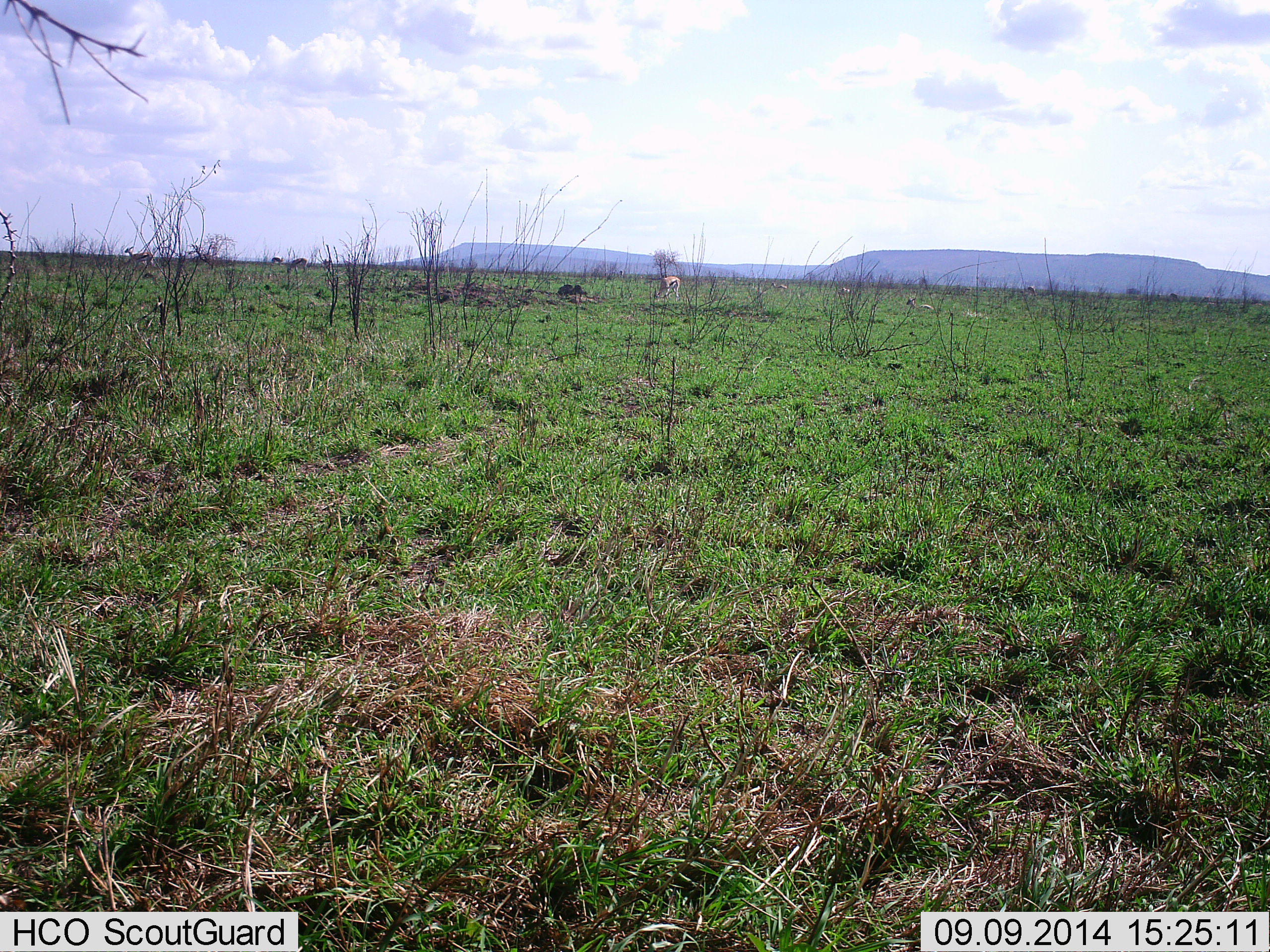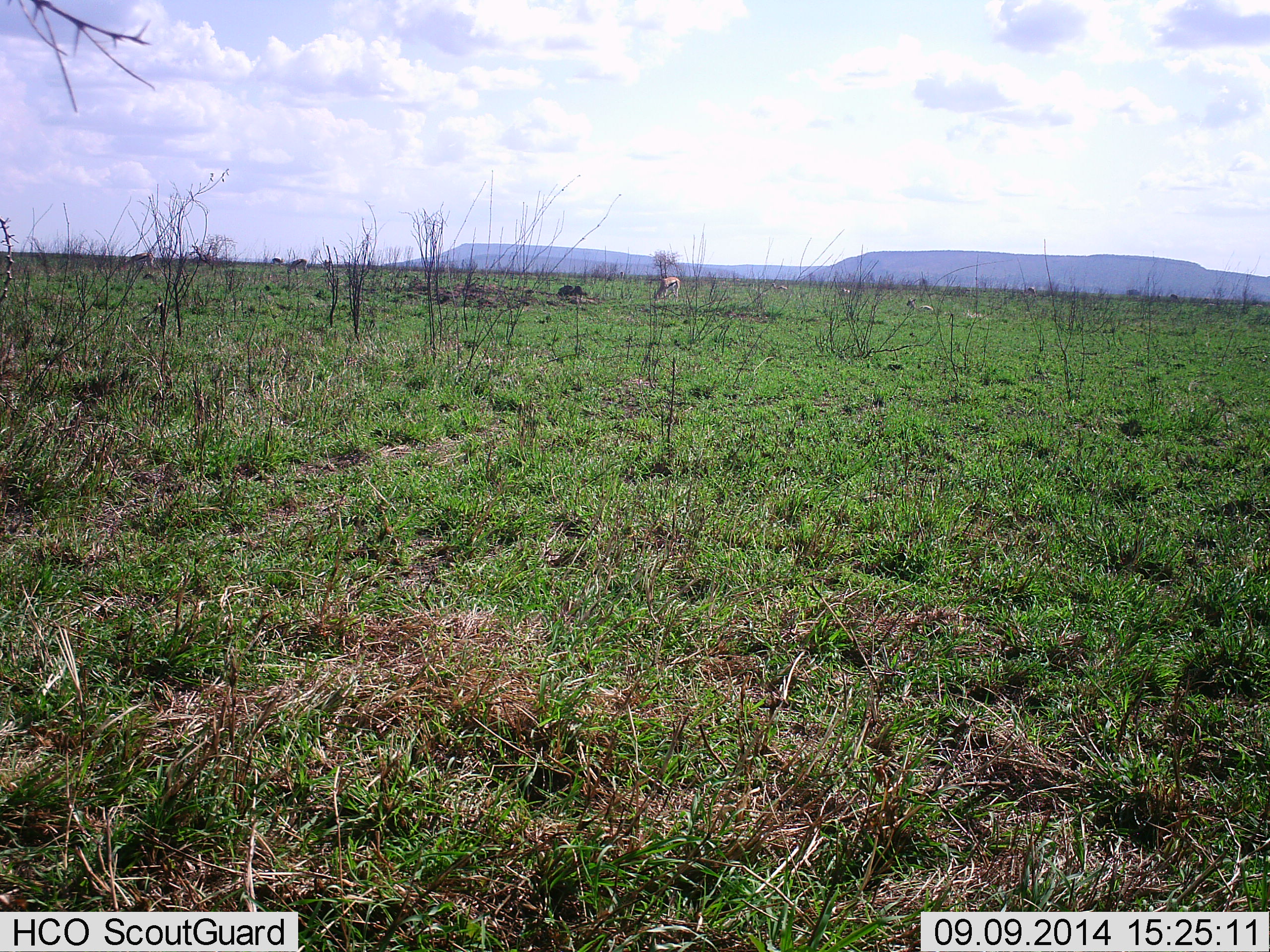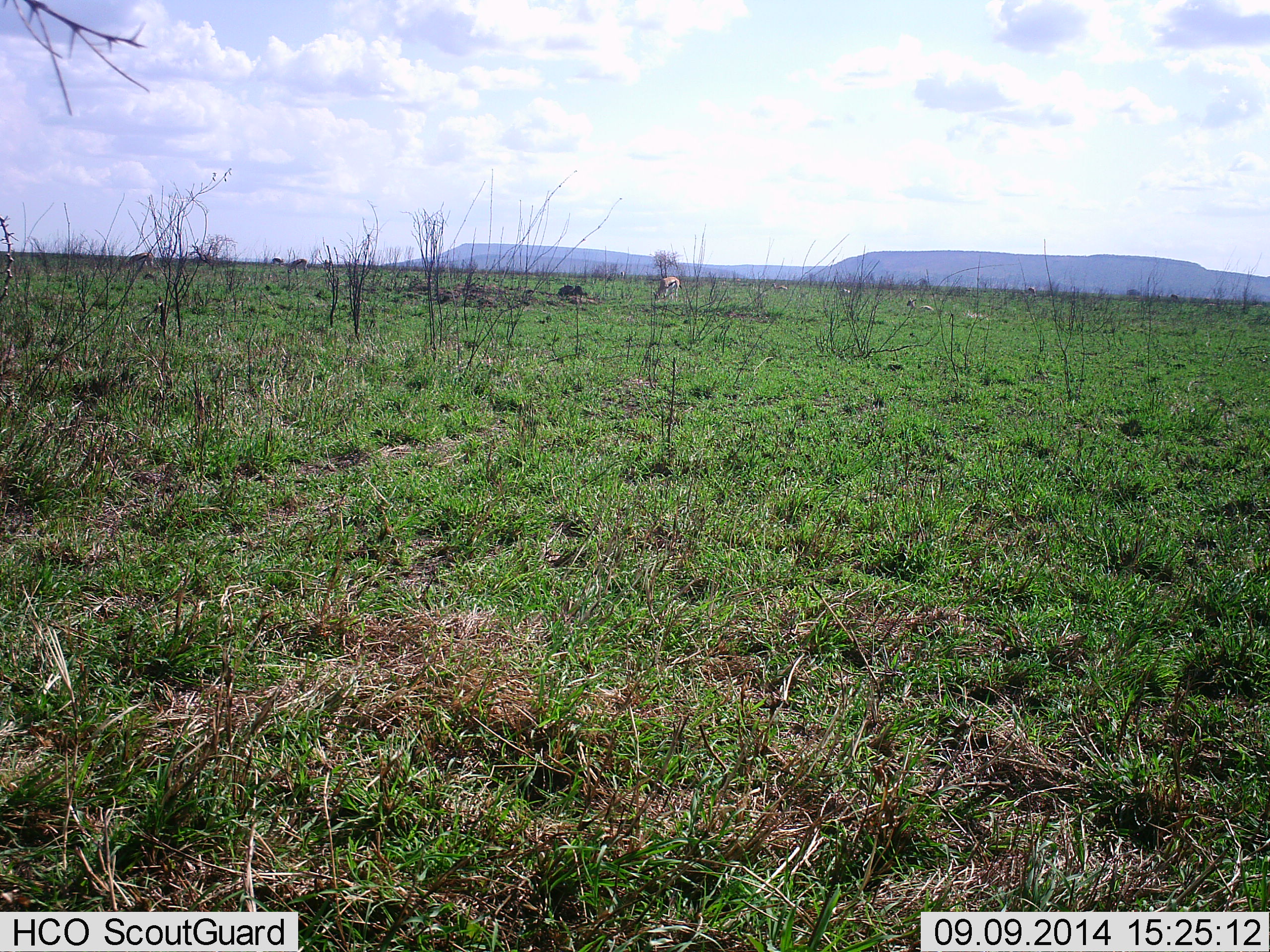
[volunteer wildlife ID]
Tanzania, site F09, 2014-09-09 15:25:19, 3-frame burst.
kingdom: Animalia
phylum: Chordata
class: Mammalia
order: Artiodactyla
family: Bovidae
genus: Eudorcas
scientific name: Eudorcas thomsonii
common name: thomson's gazelle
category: gazellethomsons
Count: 7.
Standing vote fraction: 25%.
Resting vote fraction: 25%.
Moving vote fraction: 0%.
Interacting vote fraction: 0%.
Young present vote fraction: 0%.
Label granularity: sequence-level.